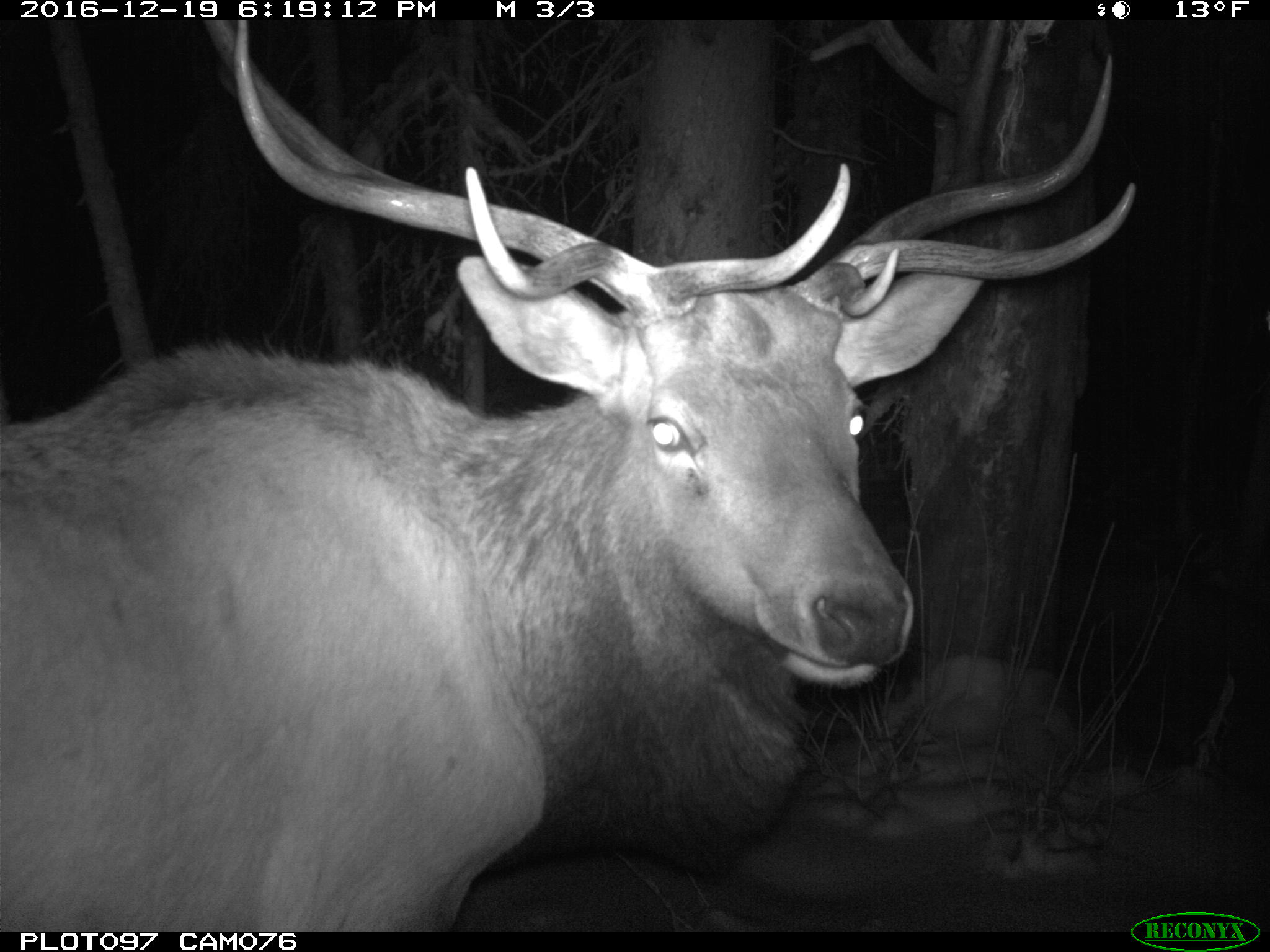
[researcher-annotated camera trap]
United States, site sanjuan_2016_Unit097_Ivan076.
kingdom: Animalia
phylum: Chordata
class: Mammalia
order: Artiodactyla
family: Cervidae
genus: Cervus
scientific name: Cervus elaphus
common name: red deer